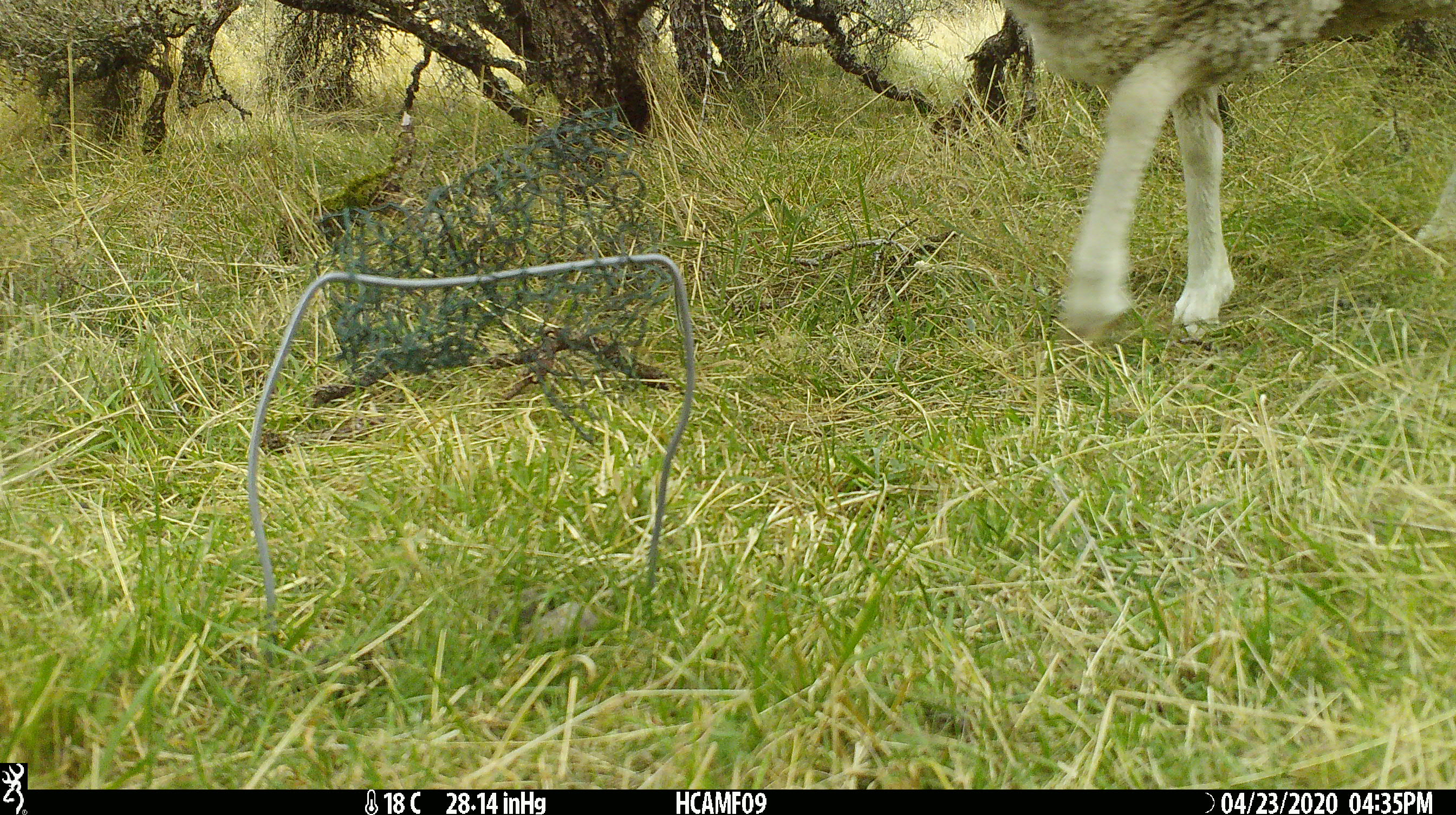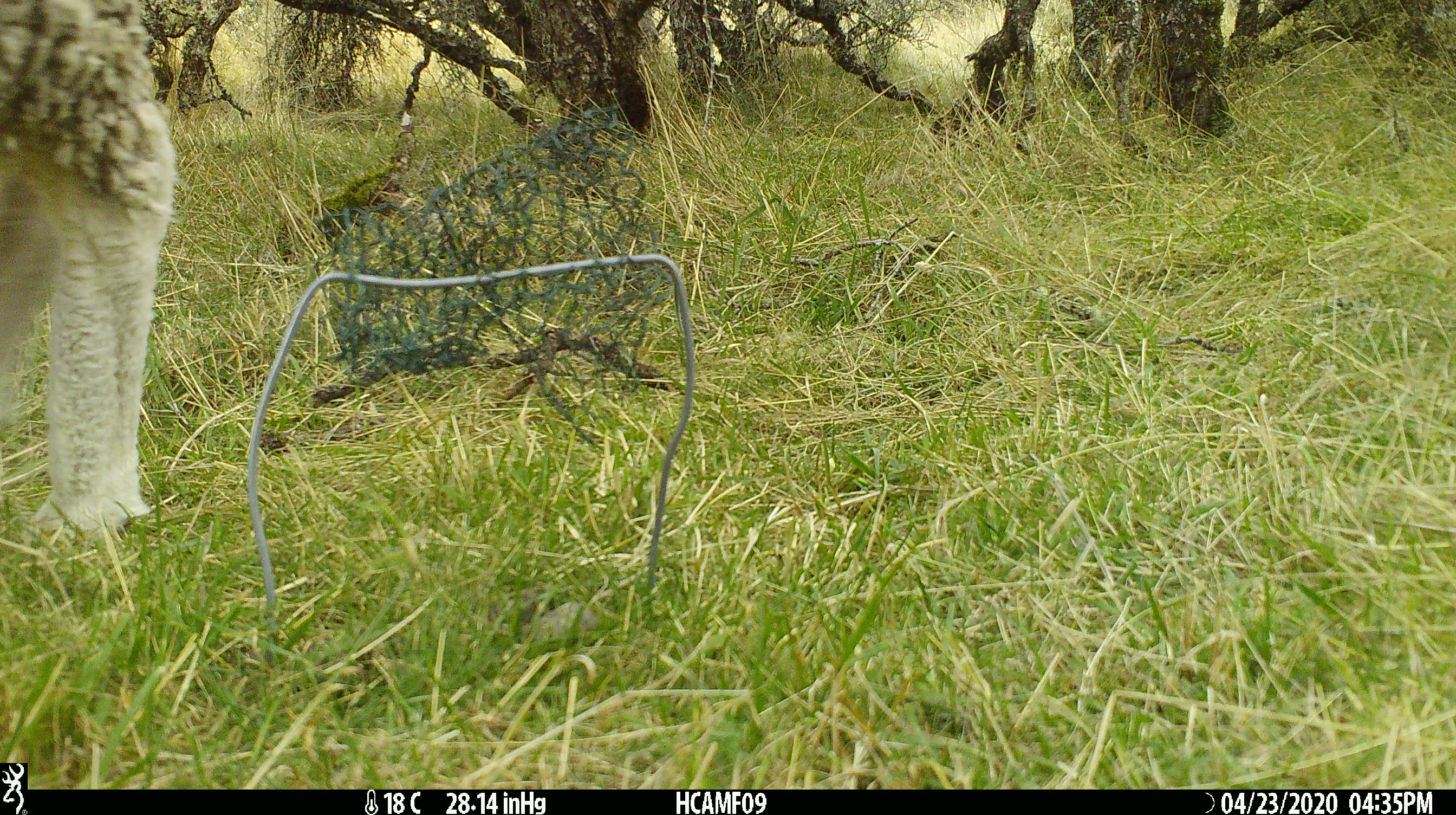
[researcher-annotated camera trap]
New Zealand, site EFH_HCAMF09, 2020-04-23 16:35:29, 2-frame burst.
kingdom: Animalia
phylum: Chordata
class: Mammalia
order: Artiodactyla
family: Bovidae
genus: Ovis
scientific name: Ovis aries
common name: domestic sheep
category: sheep